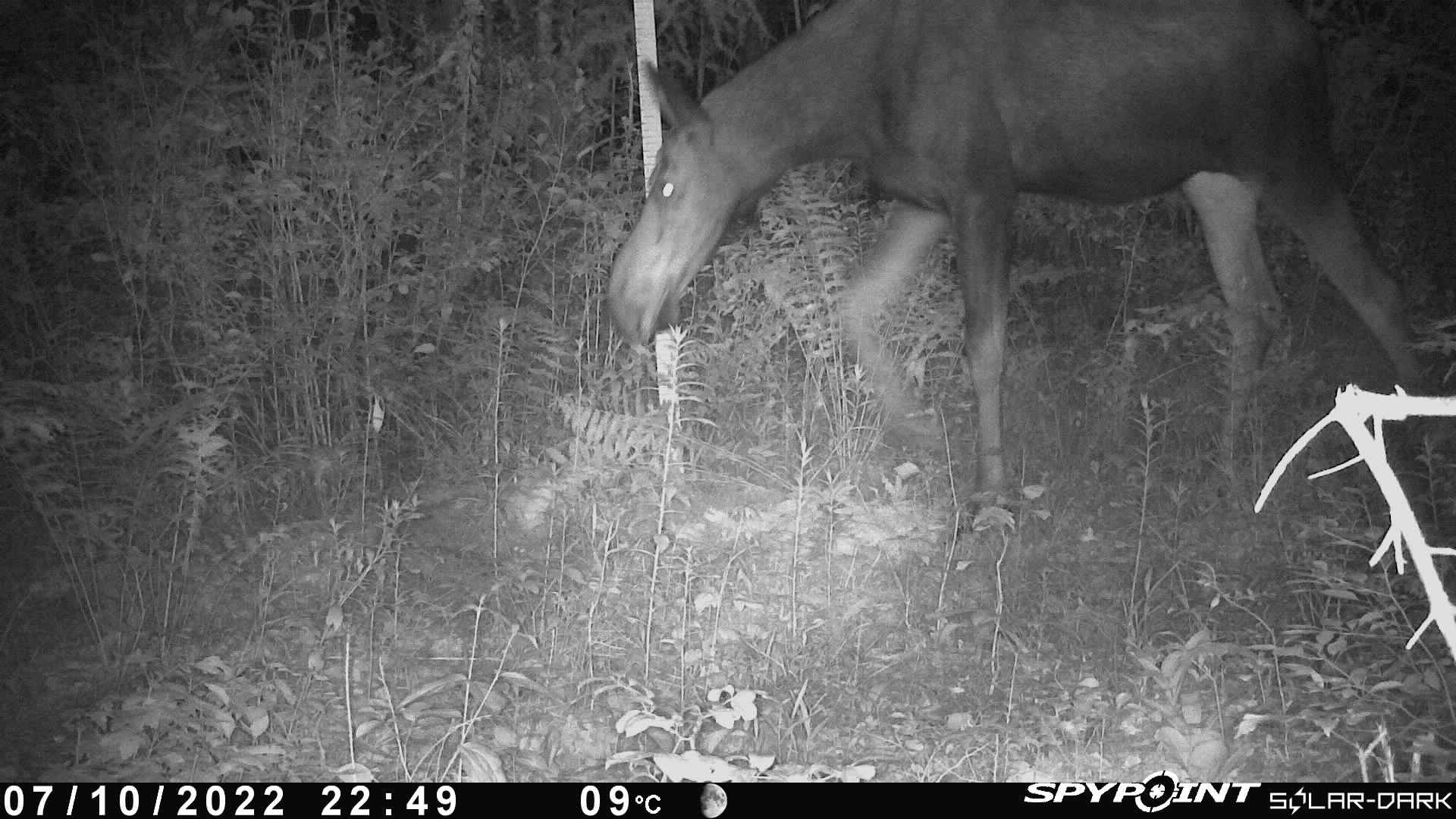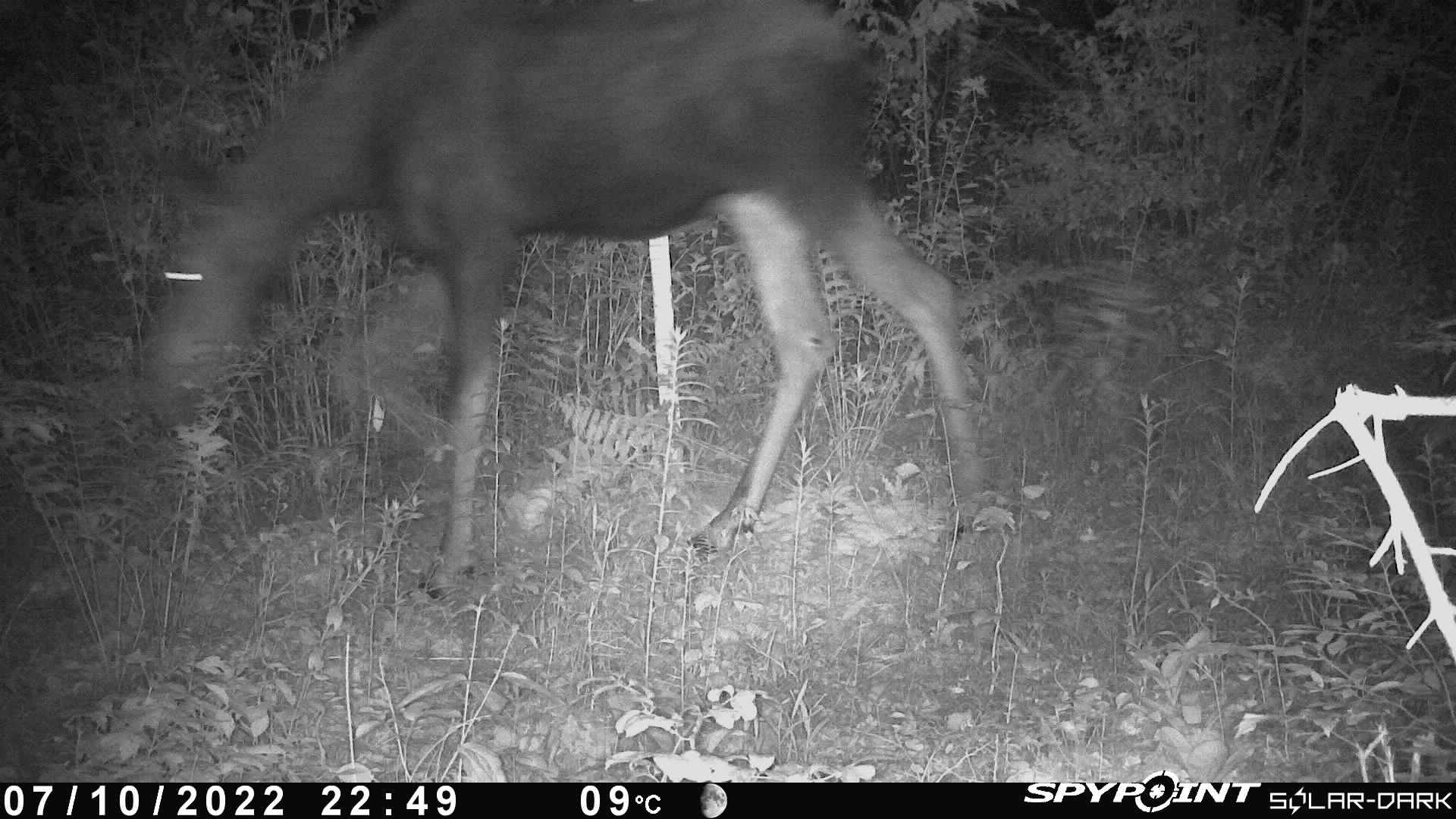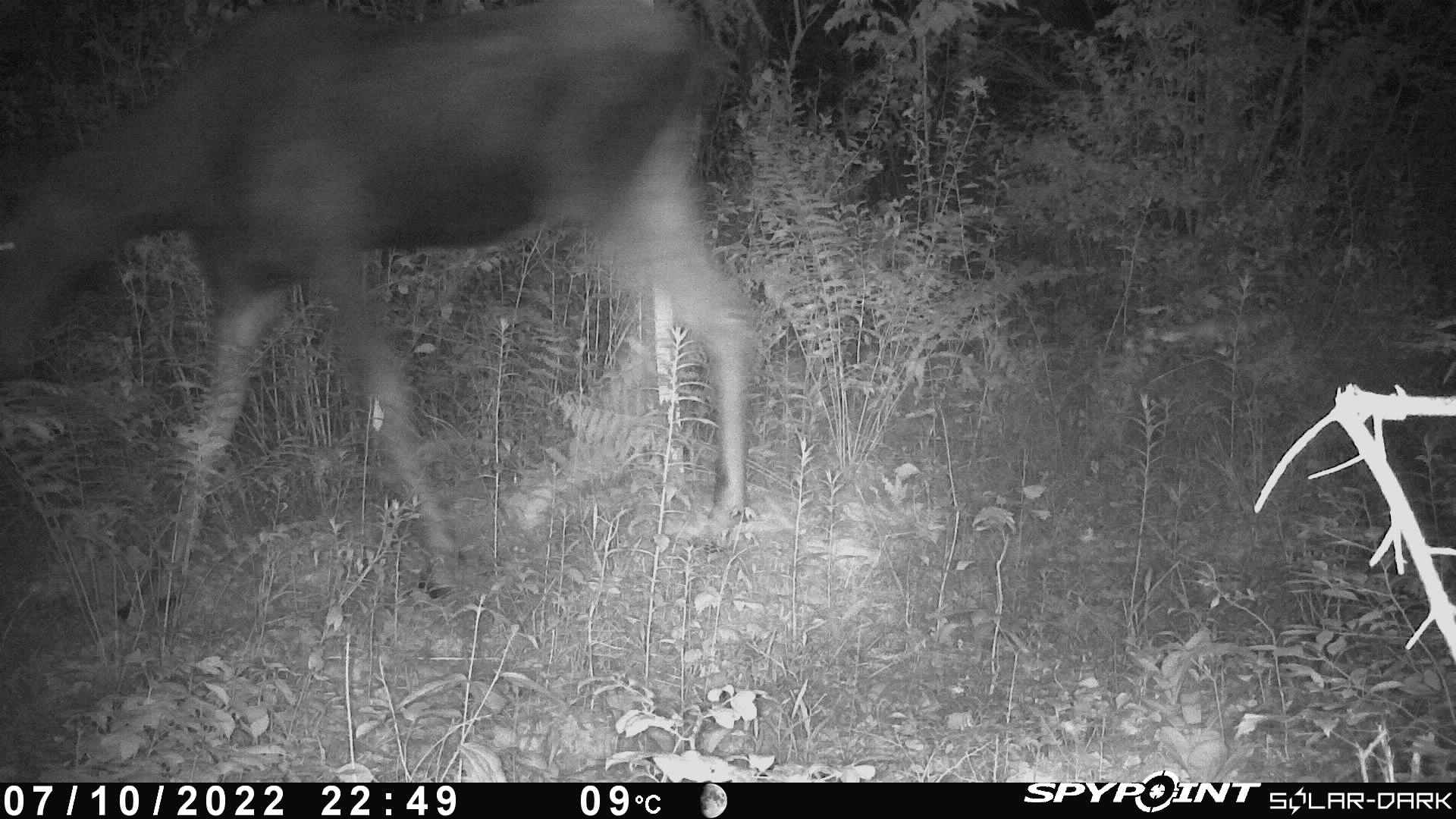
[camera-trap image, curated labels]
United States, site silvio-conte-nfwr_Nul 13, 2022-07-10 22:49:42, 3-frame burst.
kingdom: Animalia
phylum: Chordata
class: Mammalia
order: Artiodactyla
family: Cervidae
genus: Alces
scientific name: Alces alces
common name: moose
Moose (Alces alces).